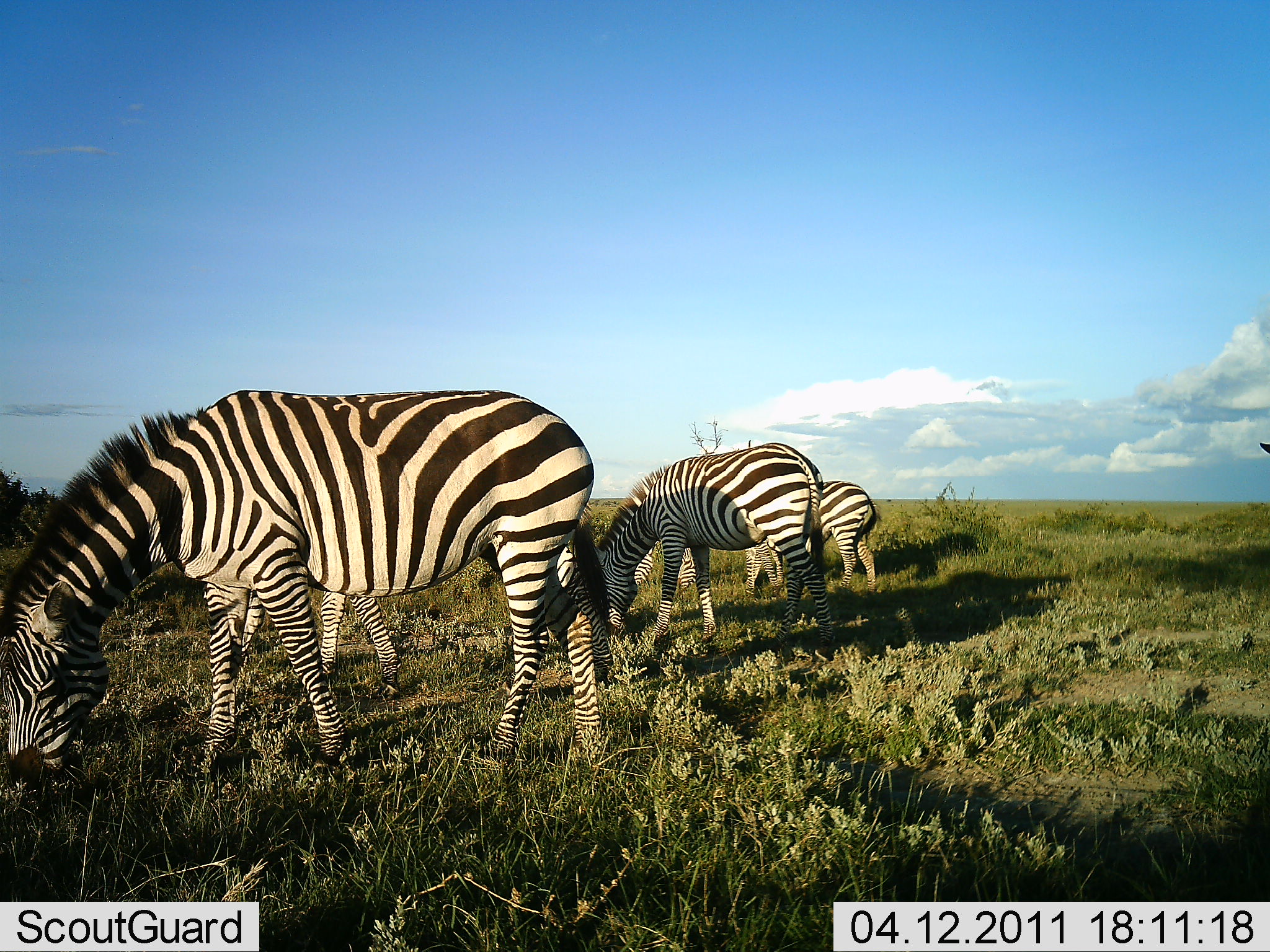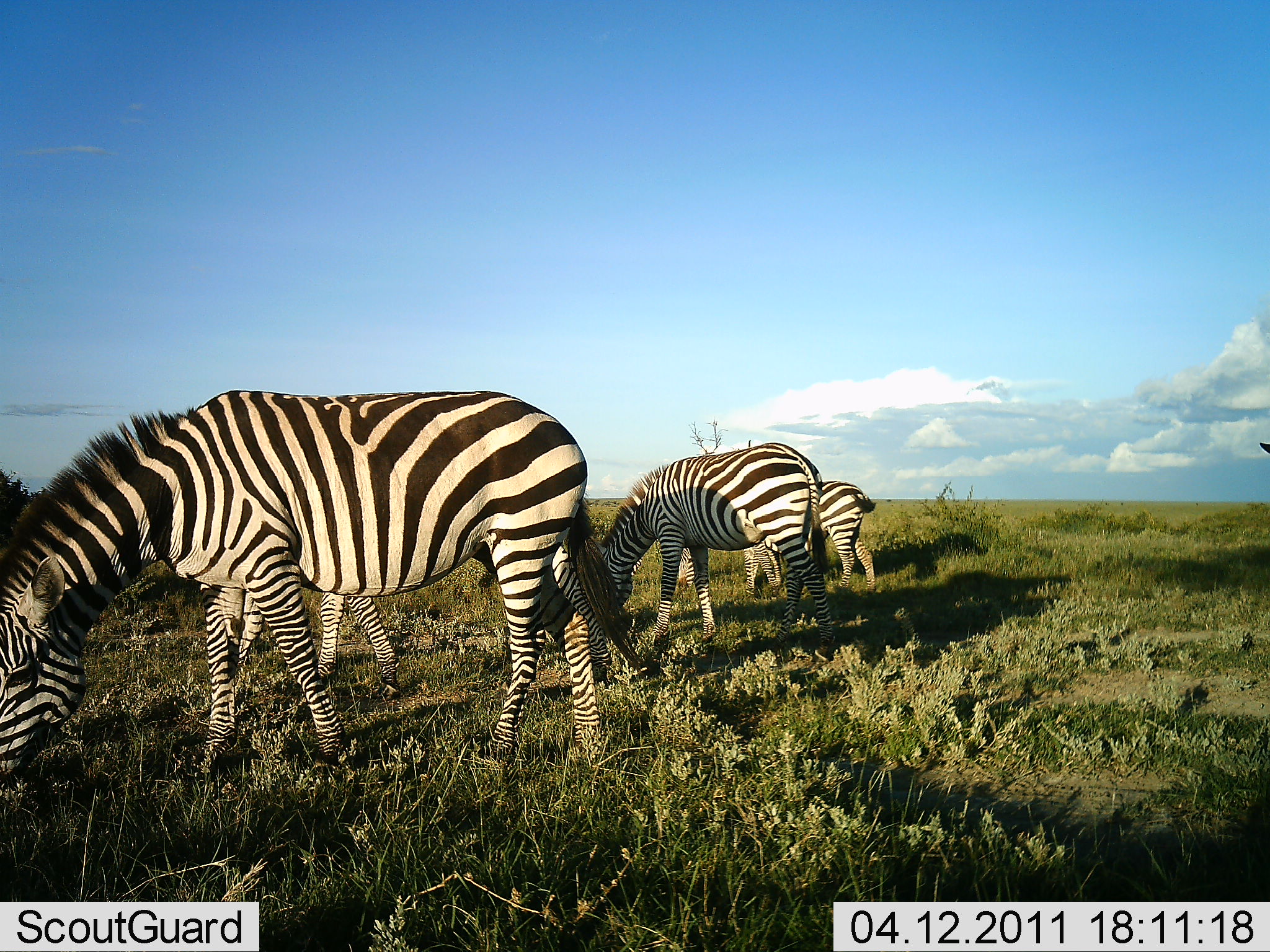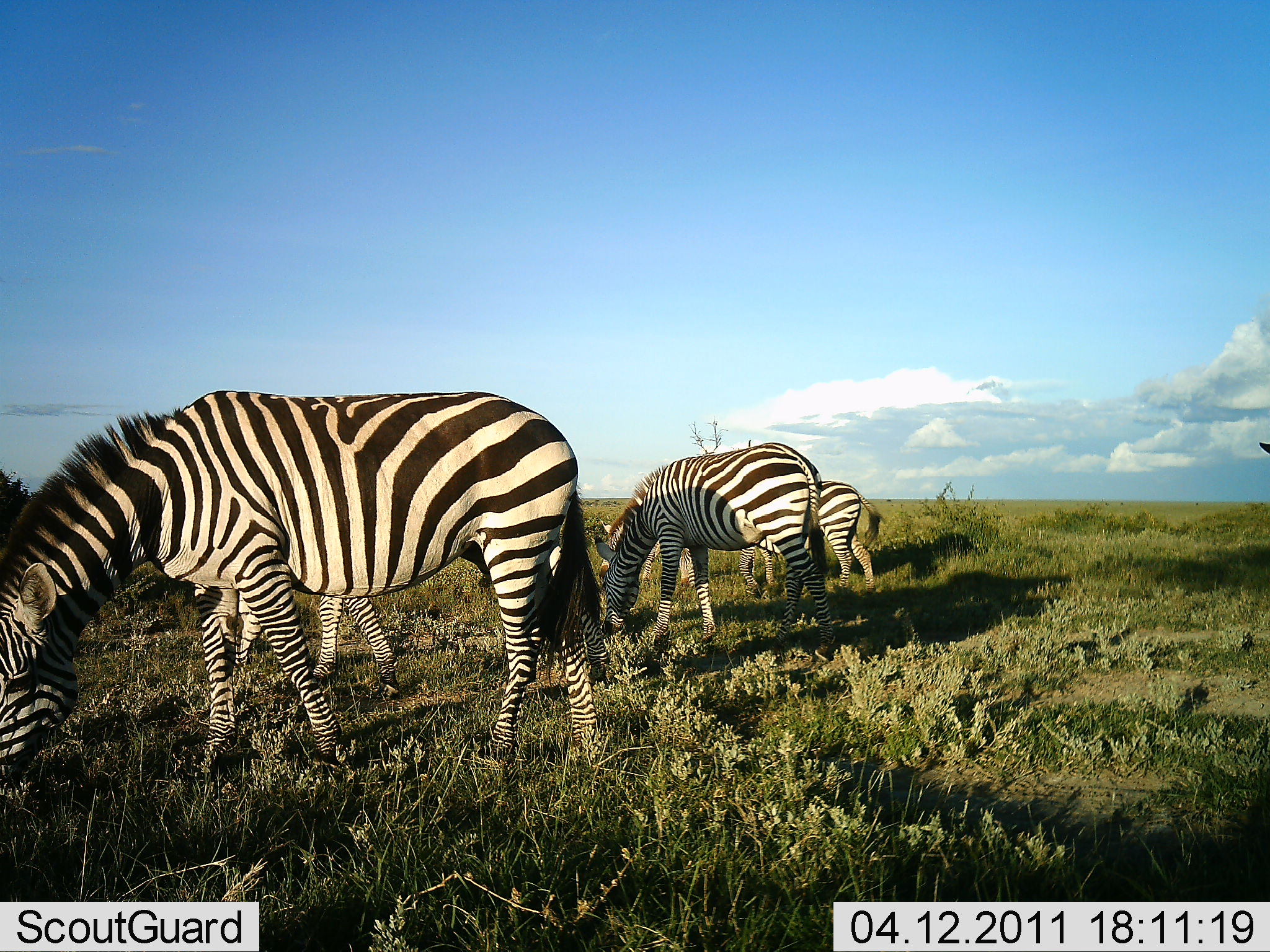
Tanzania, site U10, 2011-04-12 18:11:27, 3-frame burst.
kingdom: Animalia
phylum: Chordata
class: Mammalia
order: Perissodactyla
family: Equidae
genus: Equus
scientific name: Equus quagga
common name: plains zebra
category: zebra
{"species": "zebra (plains zebra) (Equus quagga)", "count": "4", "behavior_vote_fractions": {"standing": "27%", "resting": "0%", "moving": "0%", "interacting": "0%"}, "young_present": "0%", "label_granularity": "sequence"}